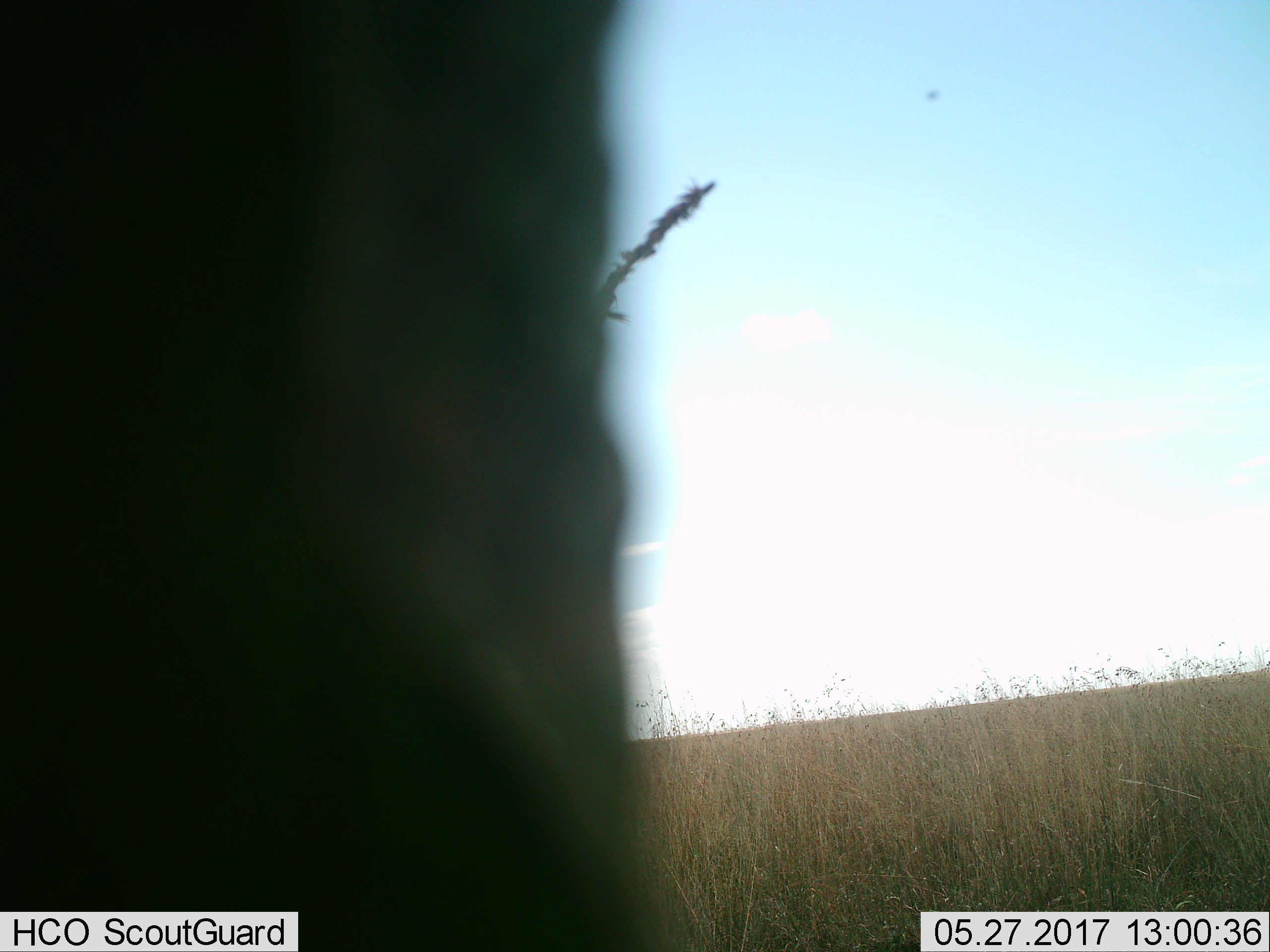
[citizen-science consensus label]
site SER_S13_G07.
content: unidentified animal